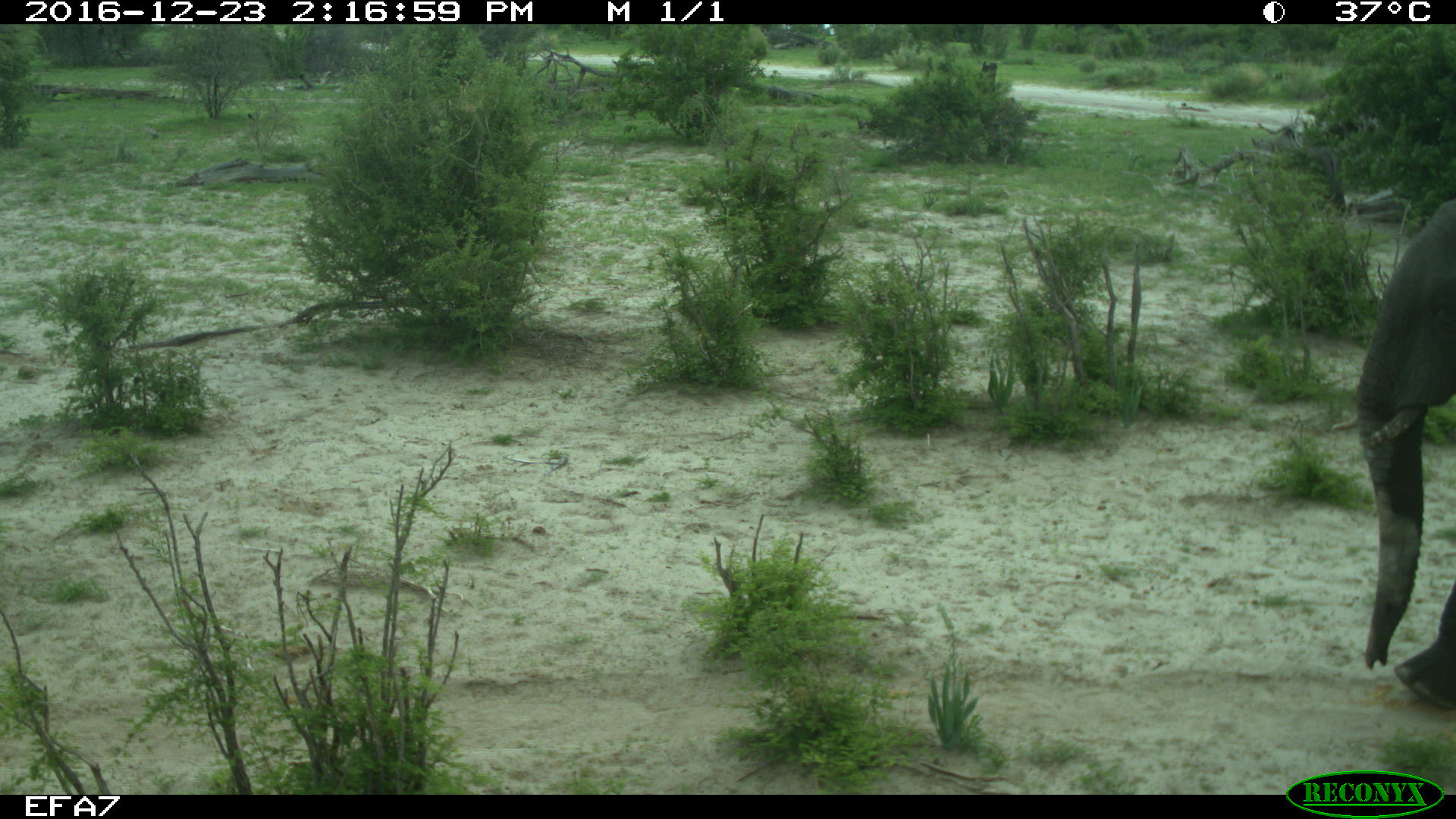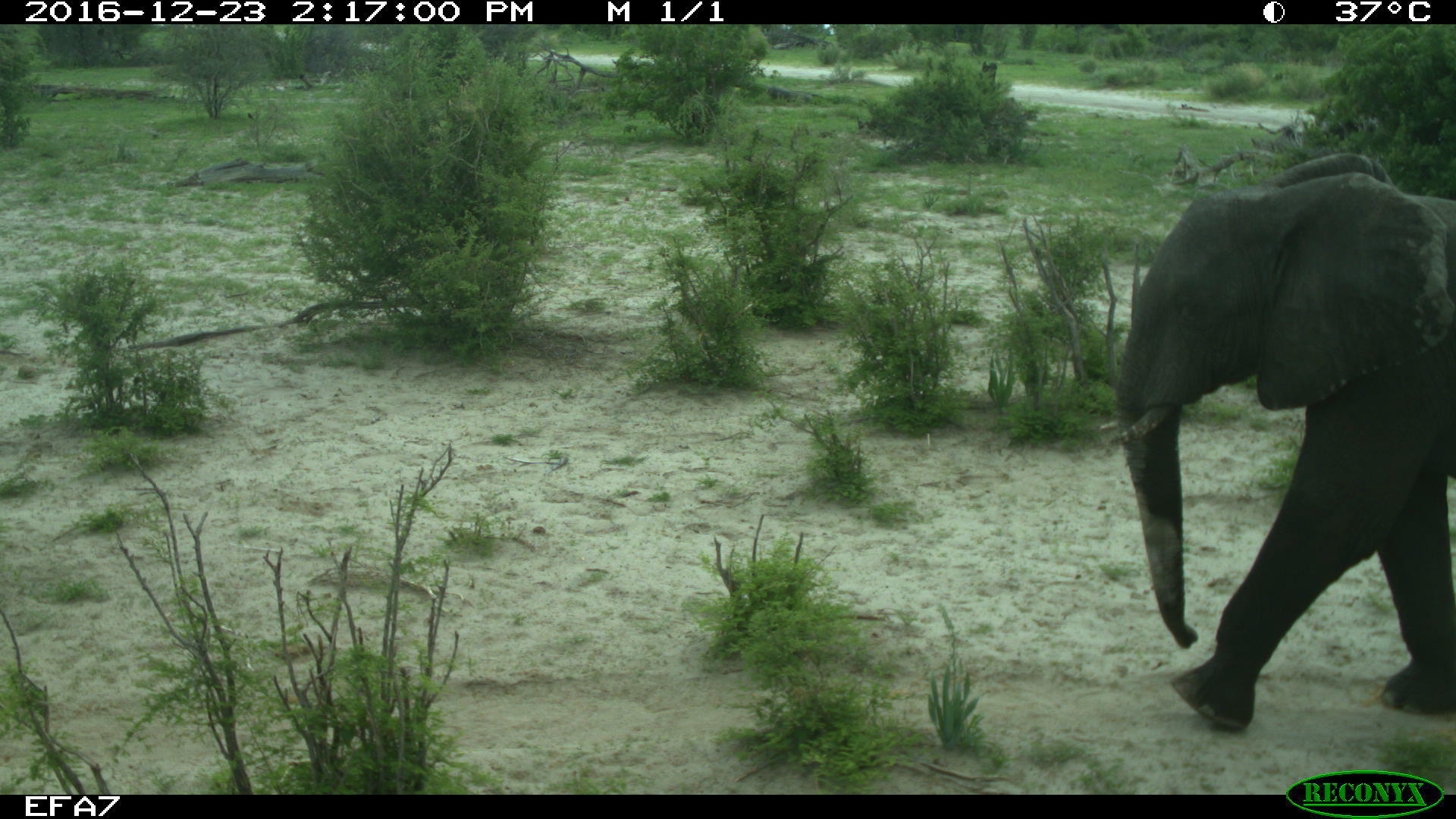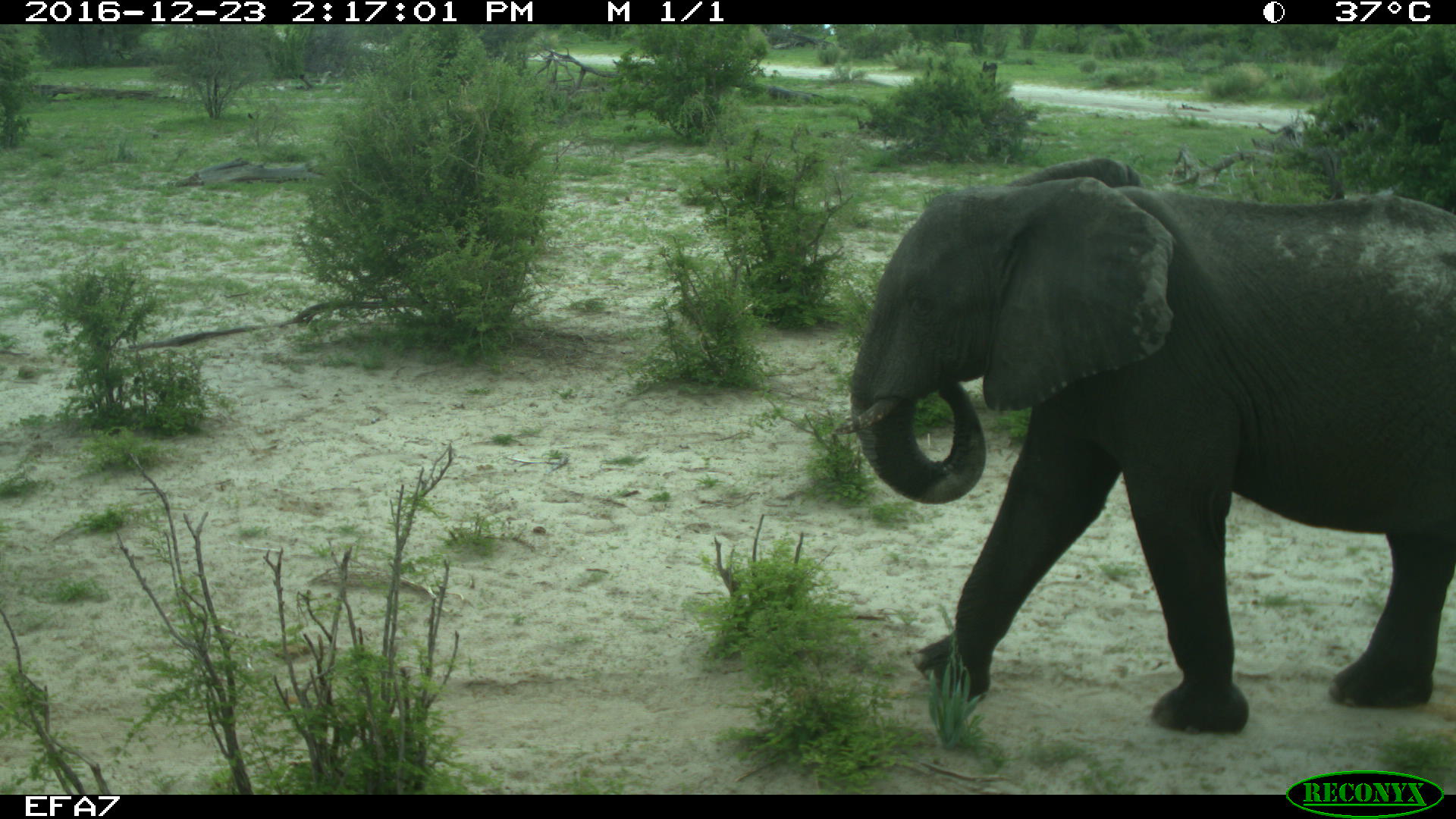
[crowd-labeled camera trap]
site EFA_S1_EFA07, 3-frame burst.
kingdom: Animalia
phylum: Chordata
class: Mammalia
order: Proboscidea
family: Elephantidae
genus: Loxodonta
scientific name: Loxodonta africana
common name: african bush elephant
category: elephant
Elephant (african bush elephant) (Loxodonta africana), count 1. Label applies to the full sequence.